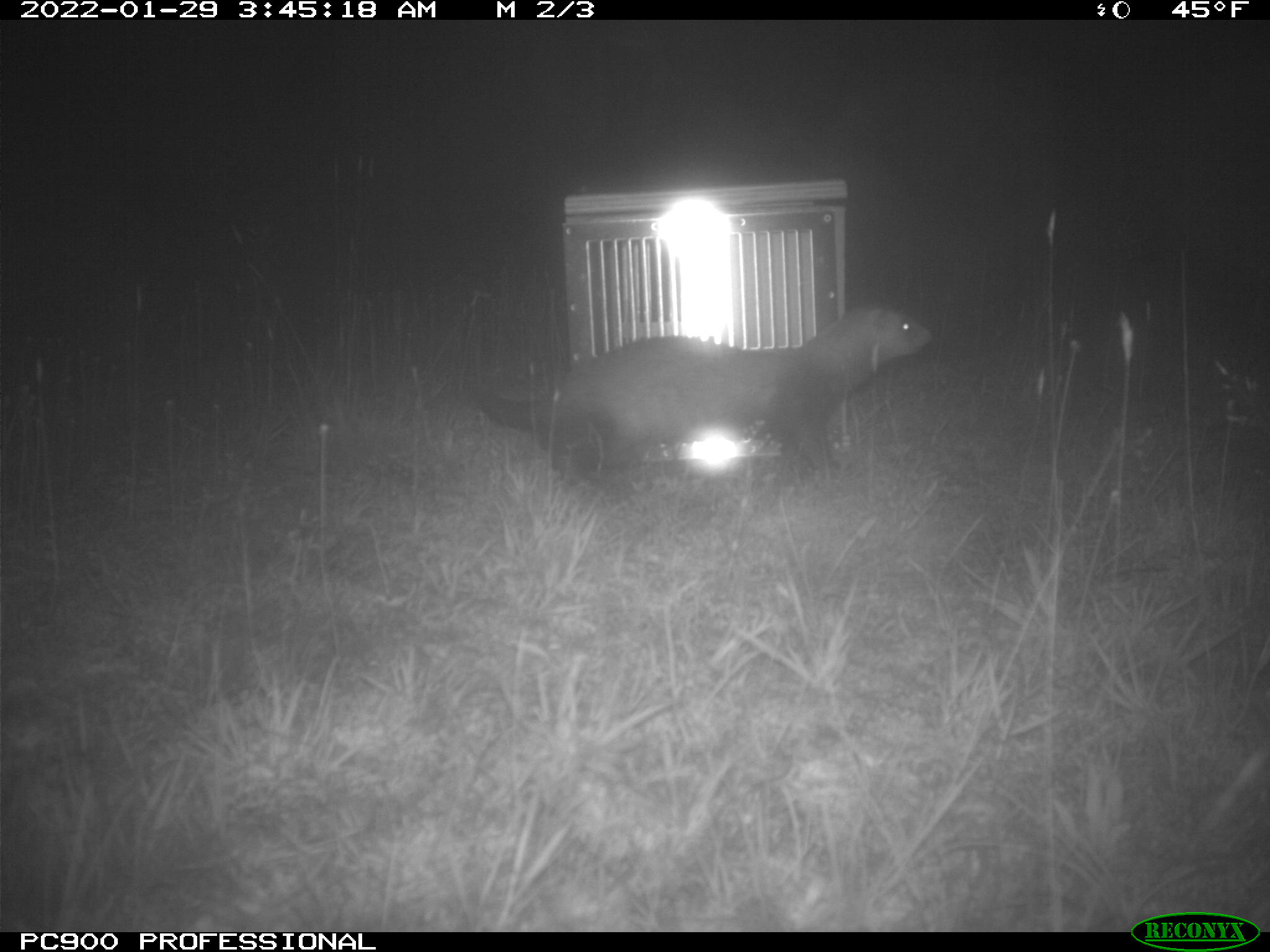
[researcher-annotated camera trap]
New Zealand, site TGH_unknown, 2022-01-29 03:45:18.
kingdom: Animalia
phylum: Chordata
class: Mammalia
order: Carnivora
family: Mustelidae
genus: Mustela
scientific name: Mustela furo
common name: ferret